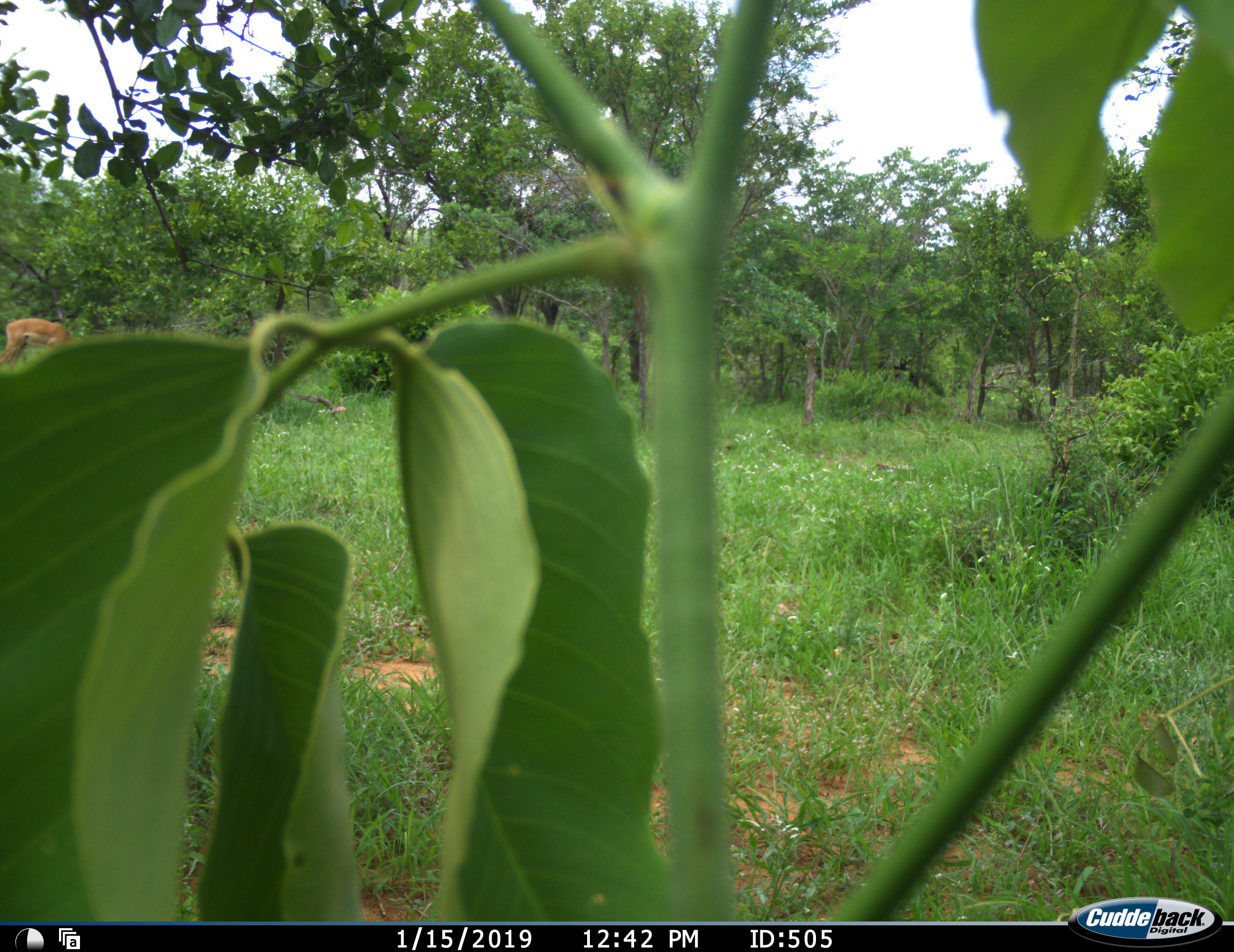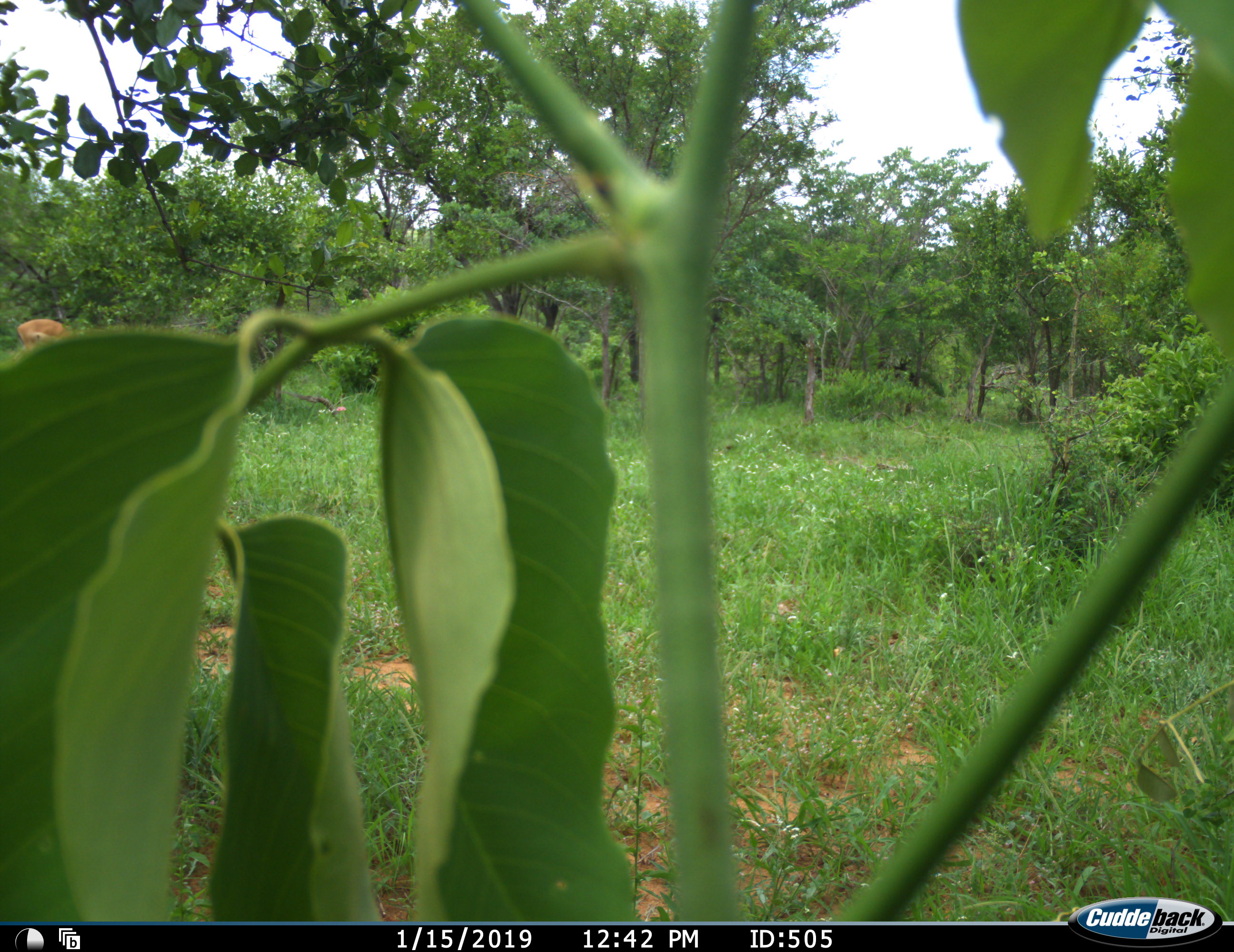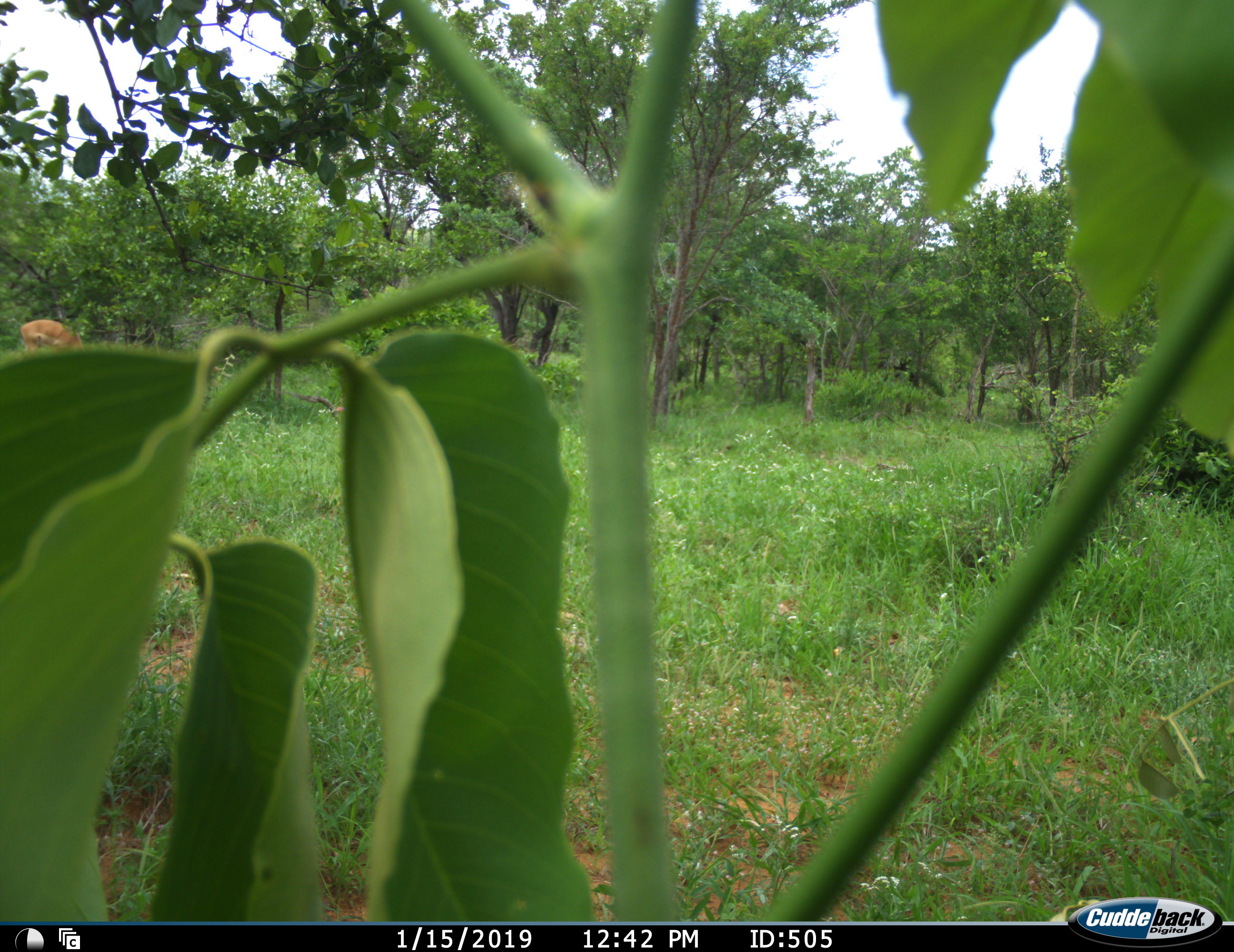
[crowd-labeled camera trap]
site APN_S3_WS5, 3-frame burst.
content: unidentified animal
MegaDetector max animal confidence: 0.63